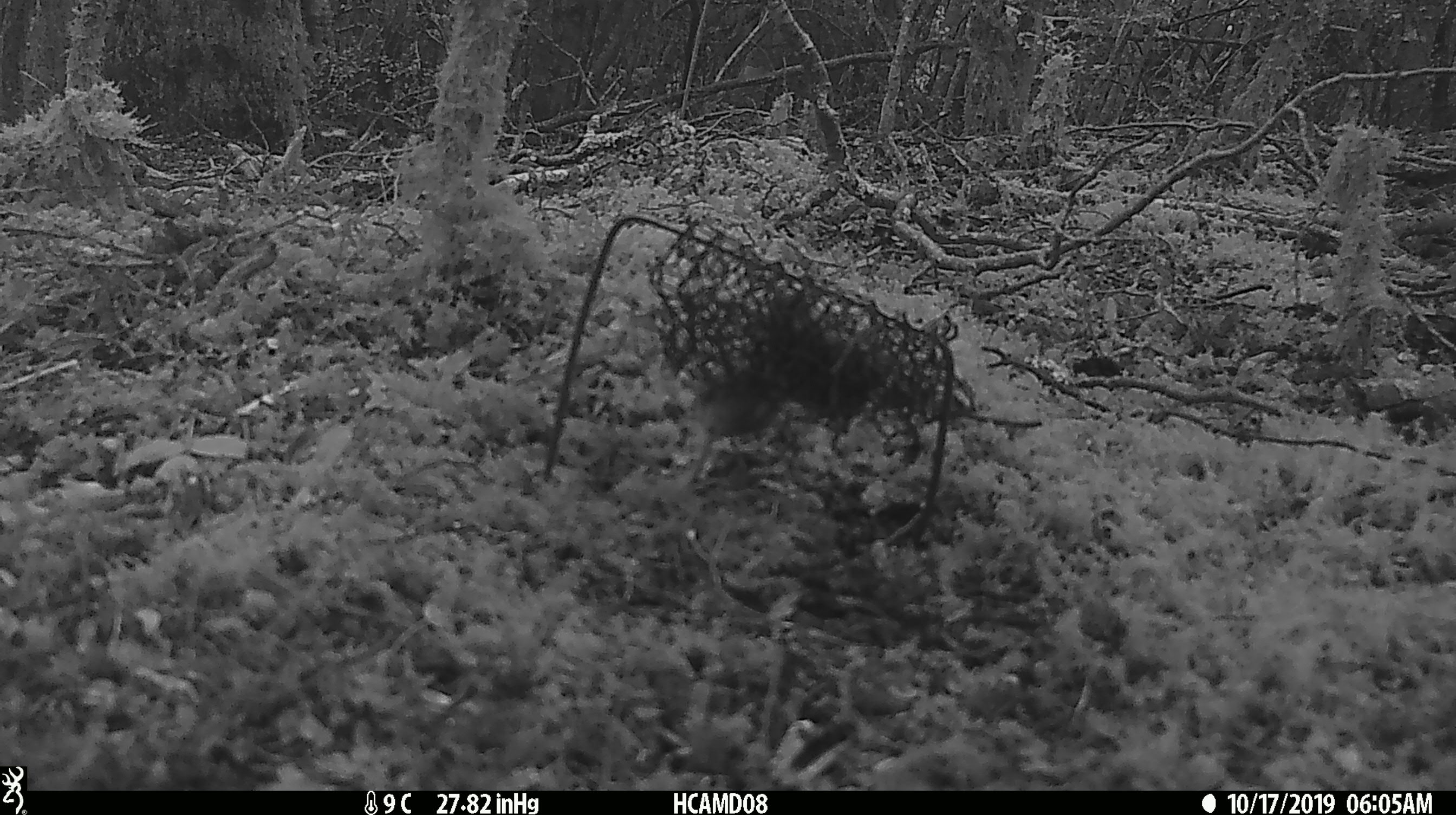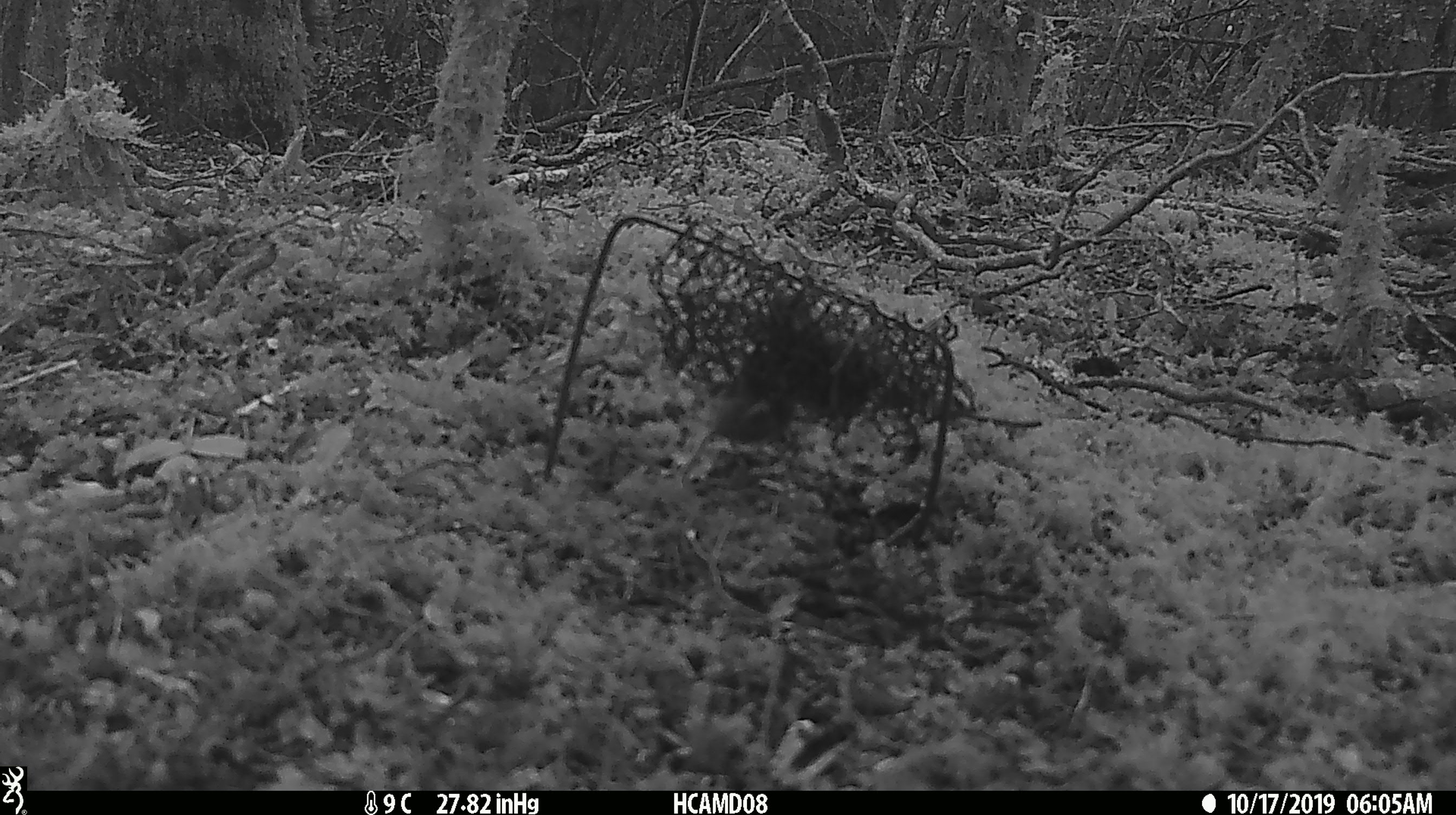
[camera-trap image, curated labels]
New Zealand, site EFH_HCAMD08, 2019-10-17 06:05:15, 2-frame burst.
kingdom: Animalia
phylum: Chordata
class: Mammalia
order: Rodentia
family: Muridae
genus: Mus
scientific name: Mus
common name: mouse